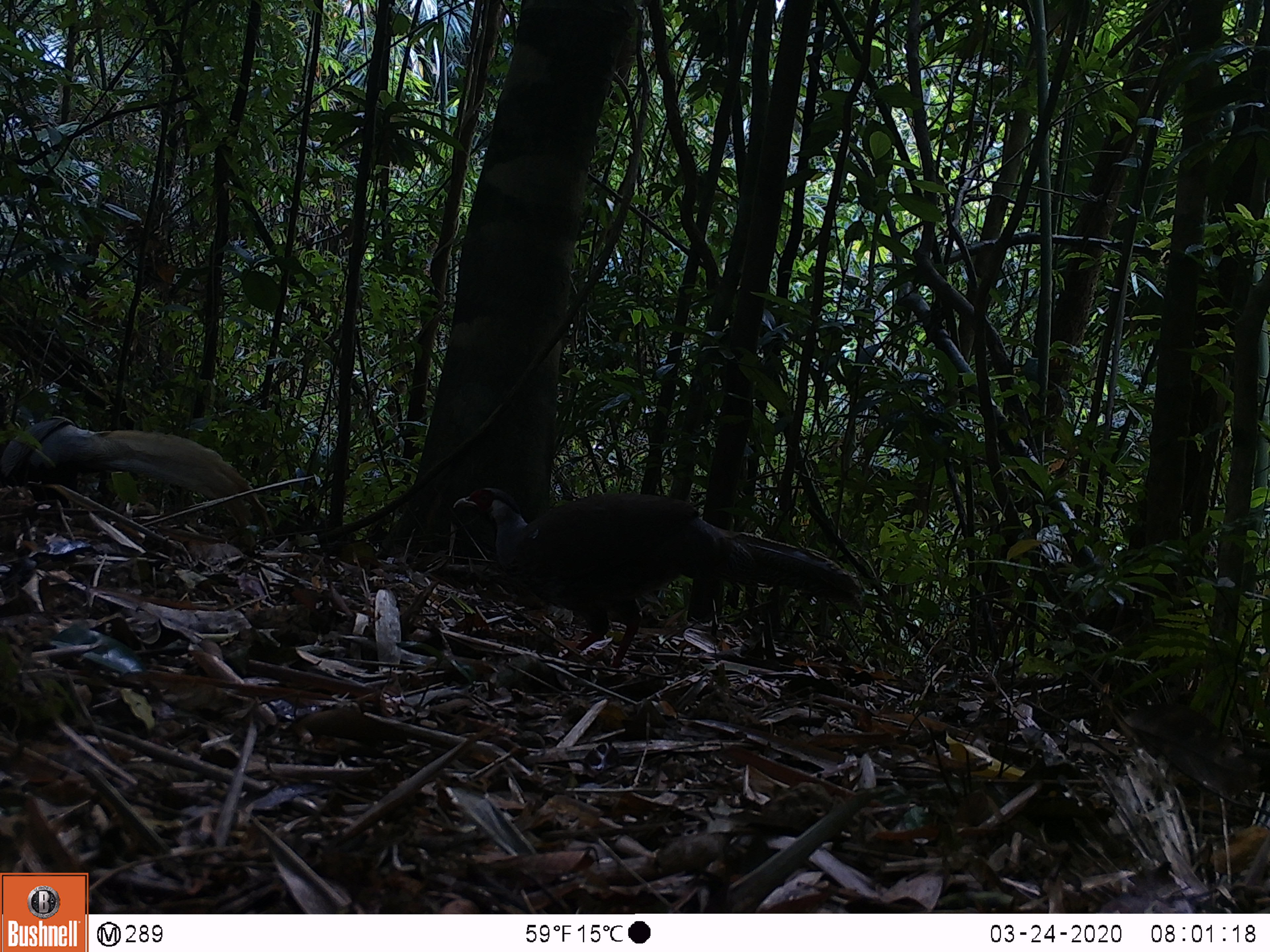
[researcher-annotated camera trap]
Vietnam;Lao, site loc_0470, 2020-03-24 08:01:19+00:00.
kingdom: Animalia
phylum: Chordata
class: Aves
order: Galliformes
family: Phasianidae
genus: Lophura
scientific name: Lophura nycthemera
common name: silver pheasant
Silver pheasant (Lophura nycthemera). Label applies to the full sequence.